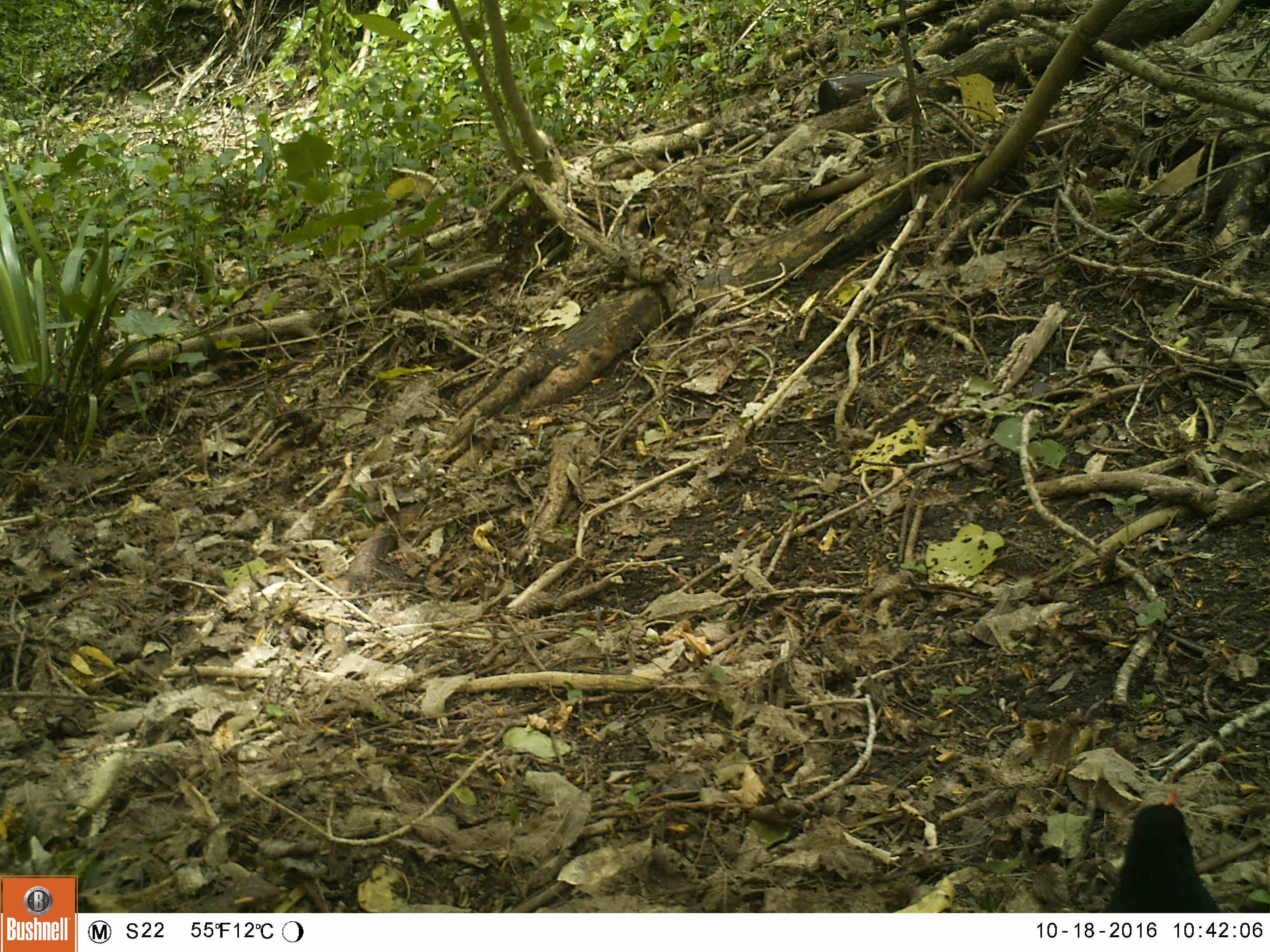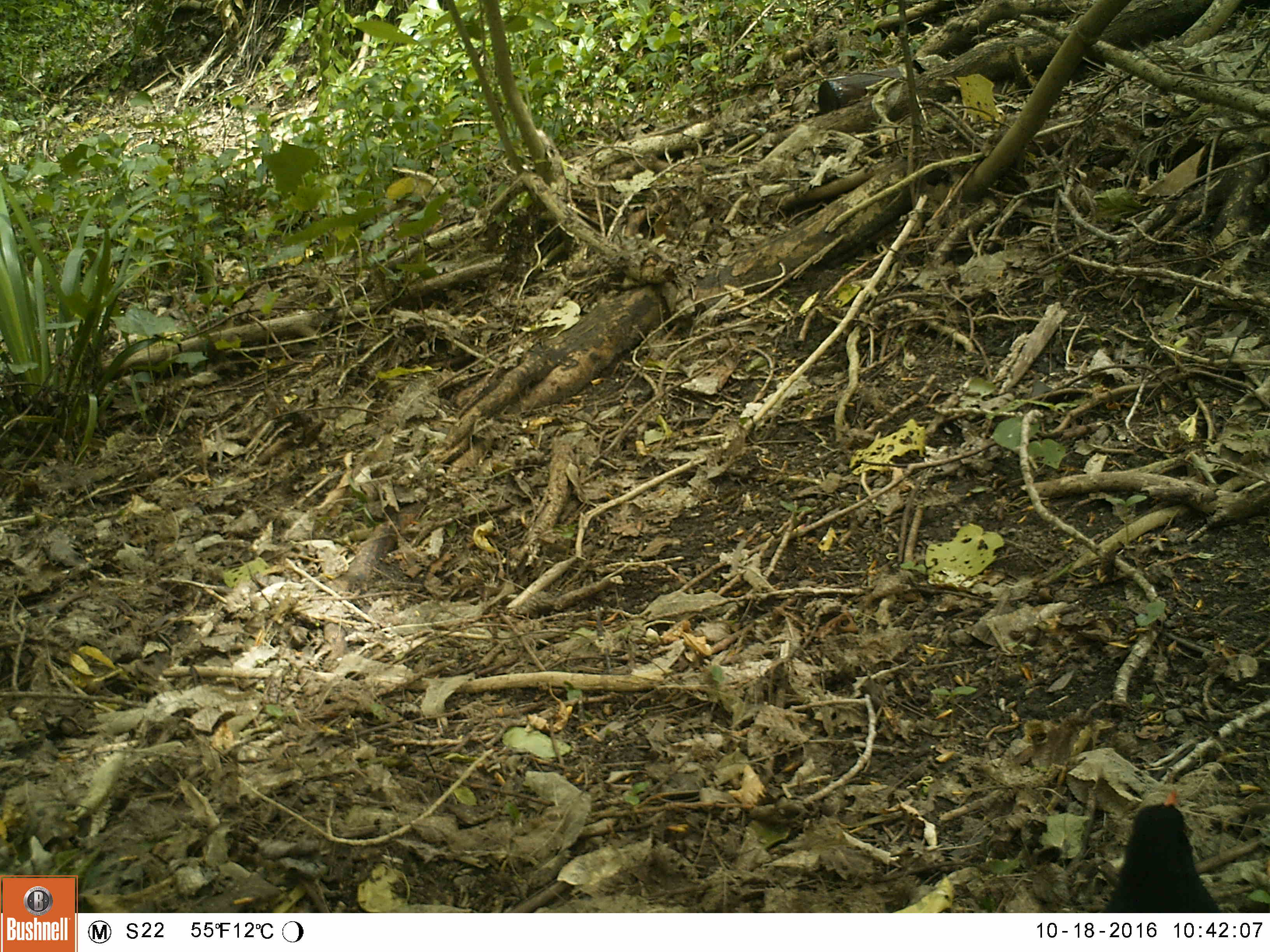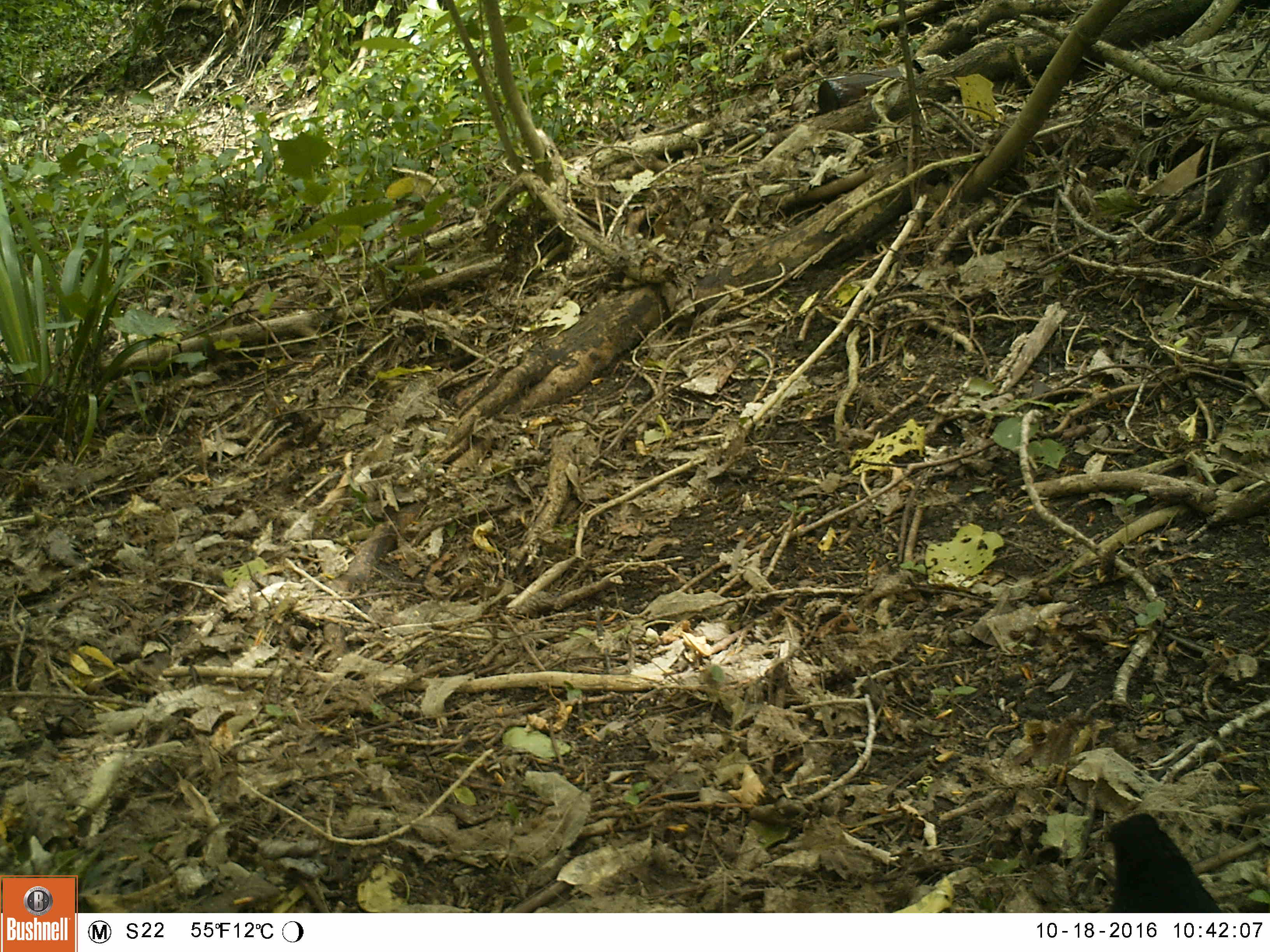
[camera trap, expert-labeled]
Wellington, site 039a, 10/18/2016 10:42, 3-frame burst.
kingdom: Animalia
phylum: Chordata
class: Aves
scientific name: Aves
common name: bird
Bird (Aves).